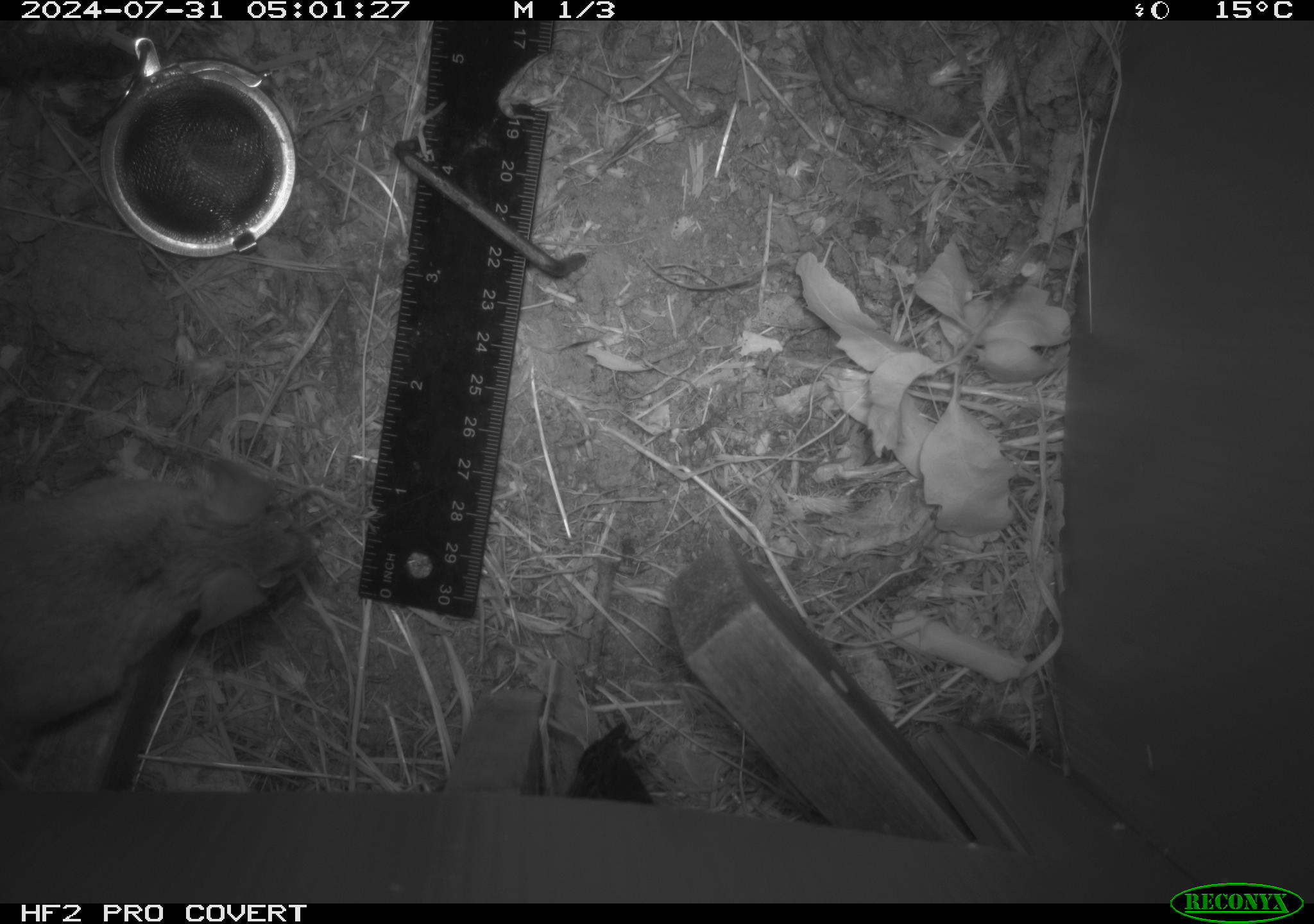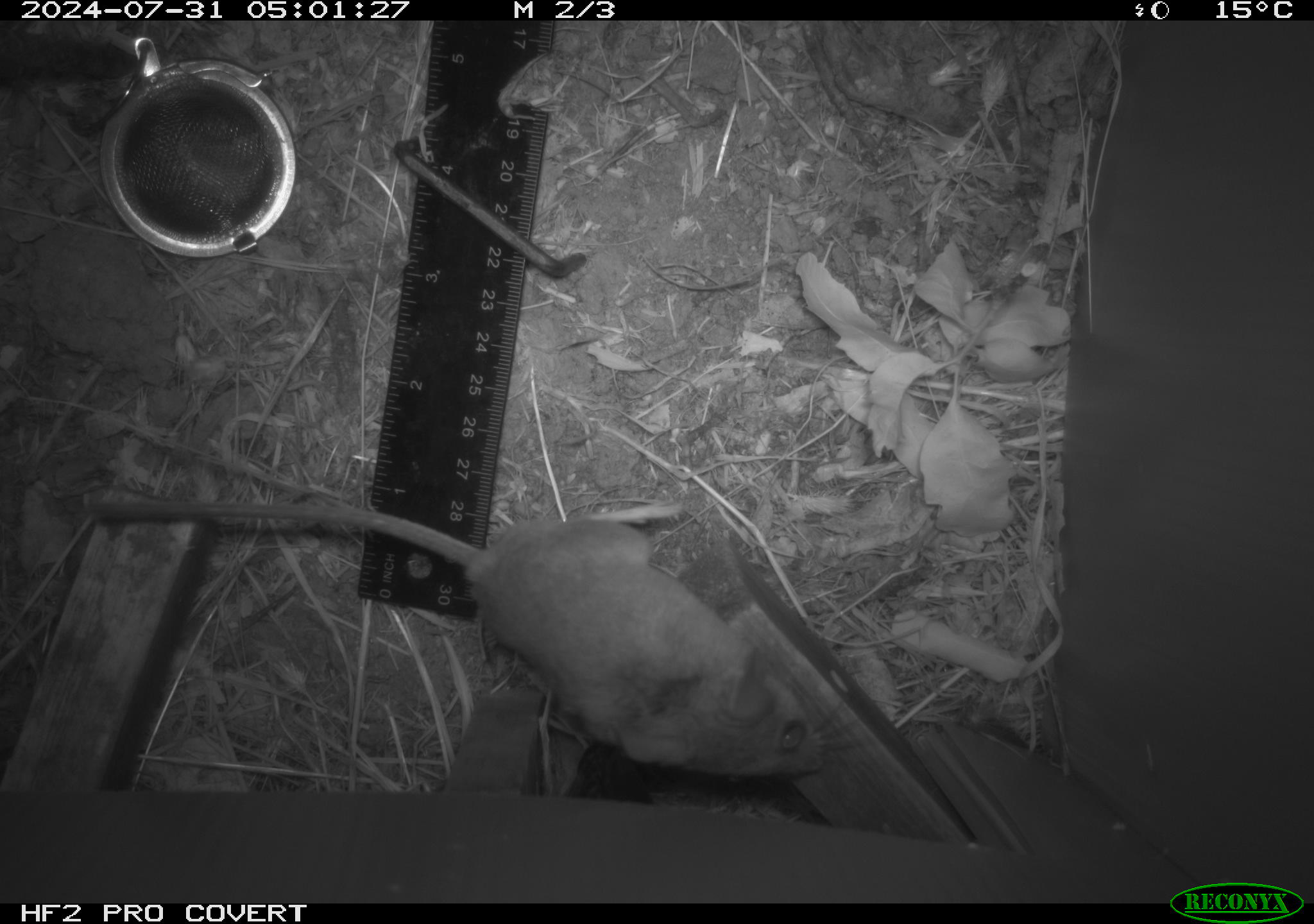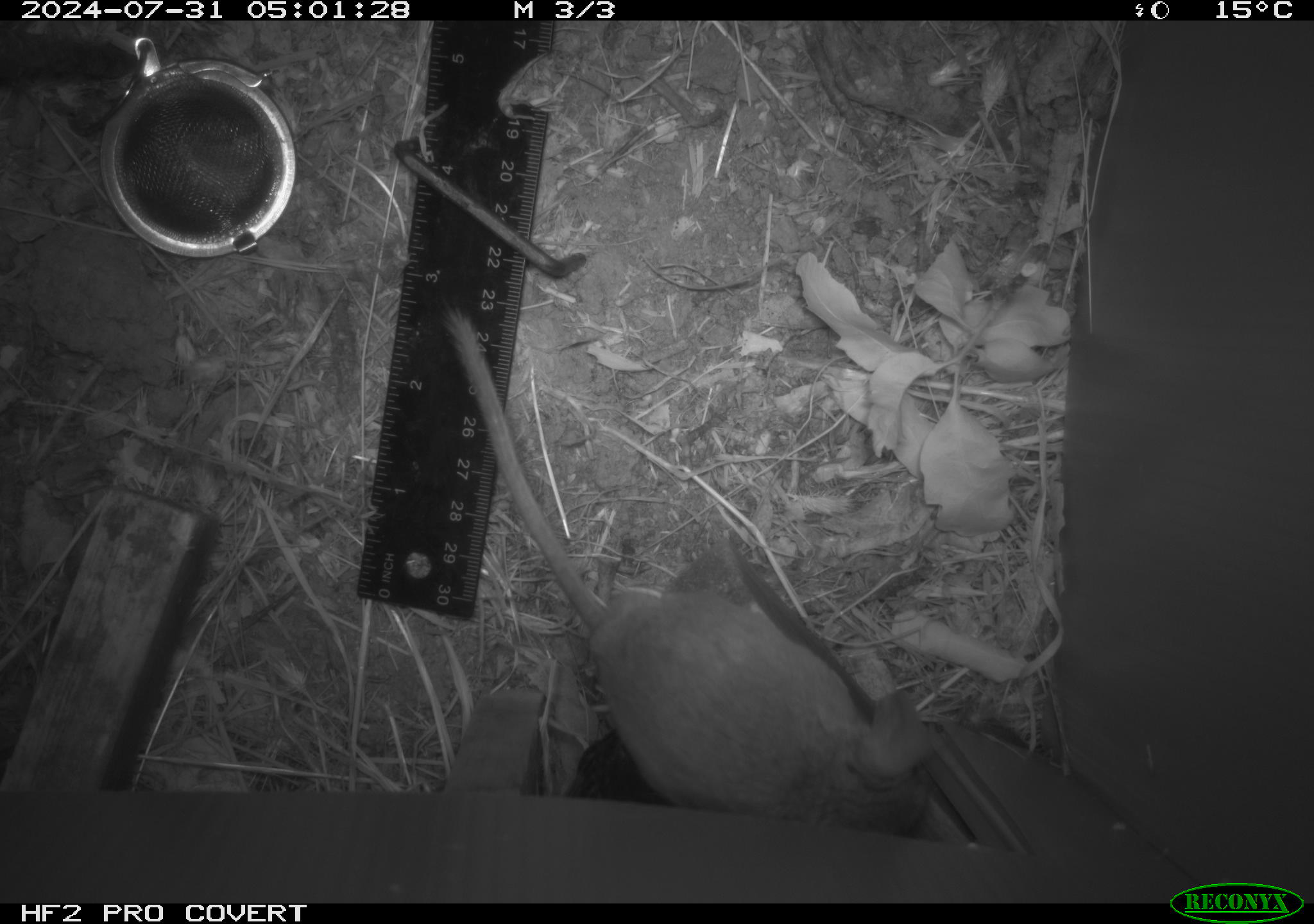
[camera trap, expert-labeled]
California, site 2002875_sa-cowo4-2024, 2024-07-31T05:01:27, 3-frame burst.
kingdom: Animalia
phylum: Chordata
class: Mammalia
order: Rodentia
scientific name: Rodentia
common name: mouse species